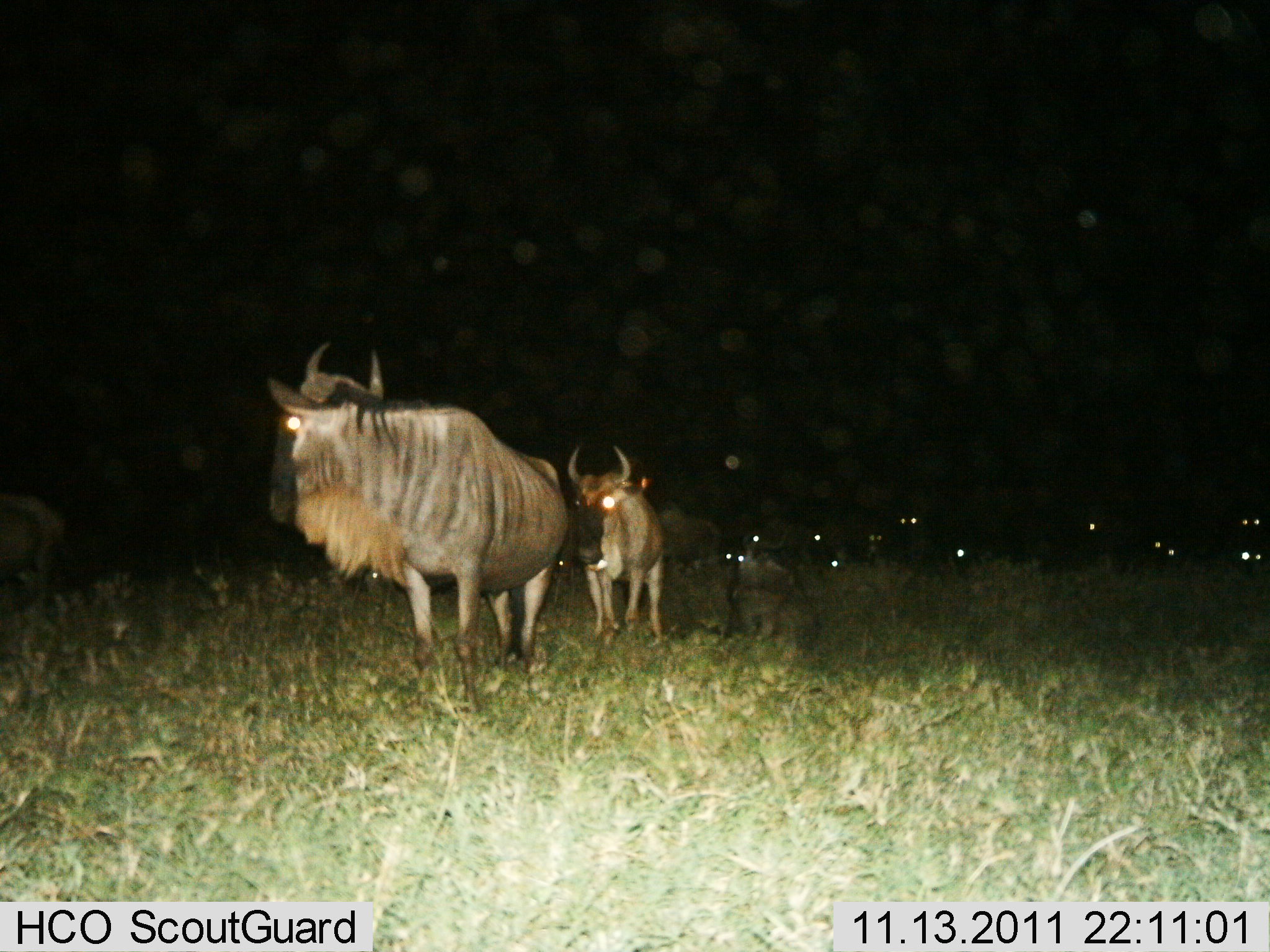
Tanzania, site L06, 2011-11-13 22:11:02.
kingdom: Animalia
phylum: Chordata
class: Mammalia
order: Artiodactyla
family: Bovidae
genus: Connochaetes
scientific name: Connochaetes taurinus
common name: blue wildebeest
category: wildebeest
Wildebeest (blue wildebeest) (Connochaetes taurinus), count 11-50. Behavior (volunteer vote fractions): standing 42%, resting 17%, moving 67%, interacting 0%. Young present (vote fraction): 8%. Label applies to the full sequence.